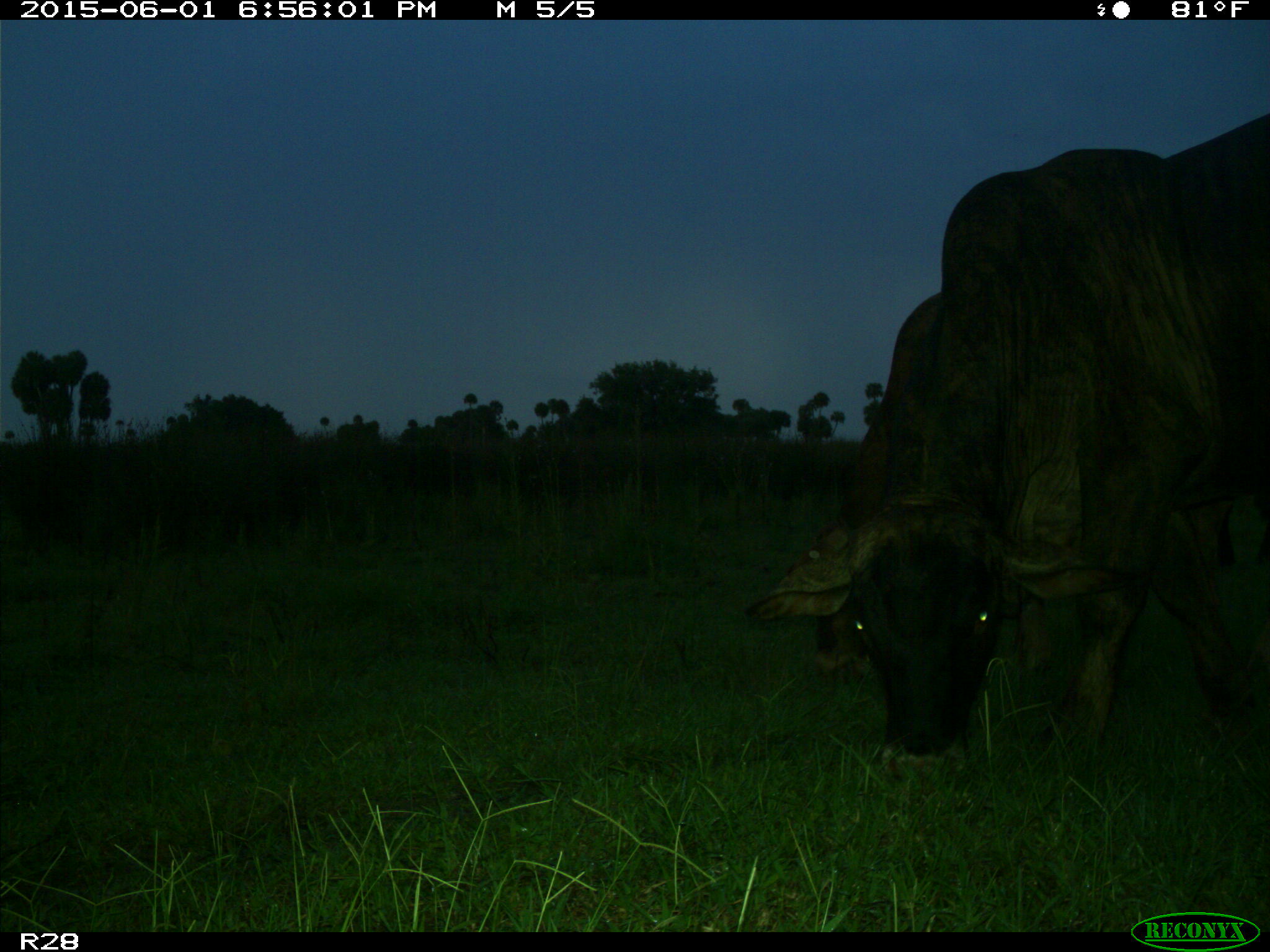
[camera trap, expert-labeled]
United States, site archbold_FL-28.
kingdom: Animalia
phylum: Chordata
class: Mammalia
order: Artiodactyla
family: Bovidae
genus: Bos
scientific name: Bos taurus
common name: domestic cow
Bos taurus (domestic cow).